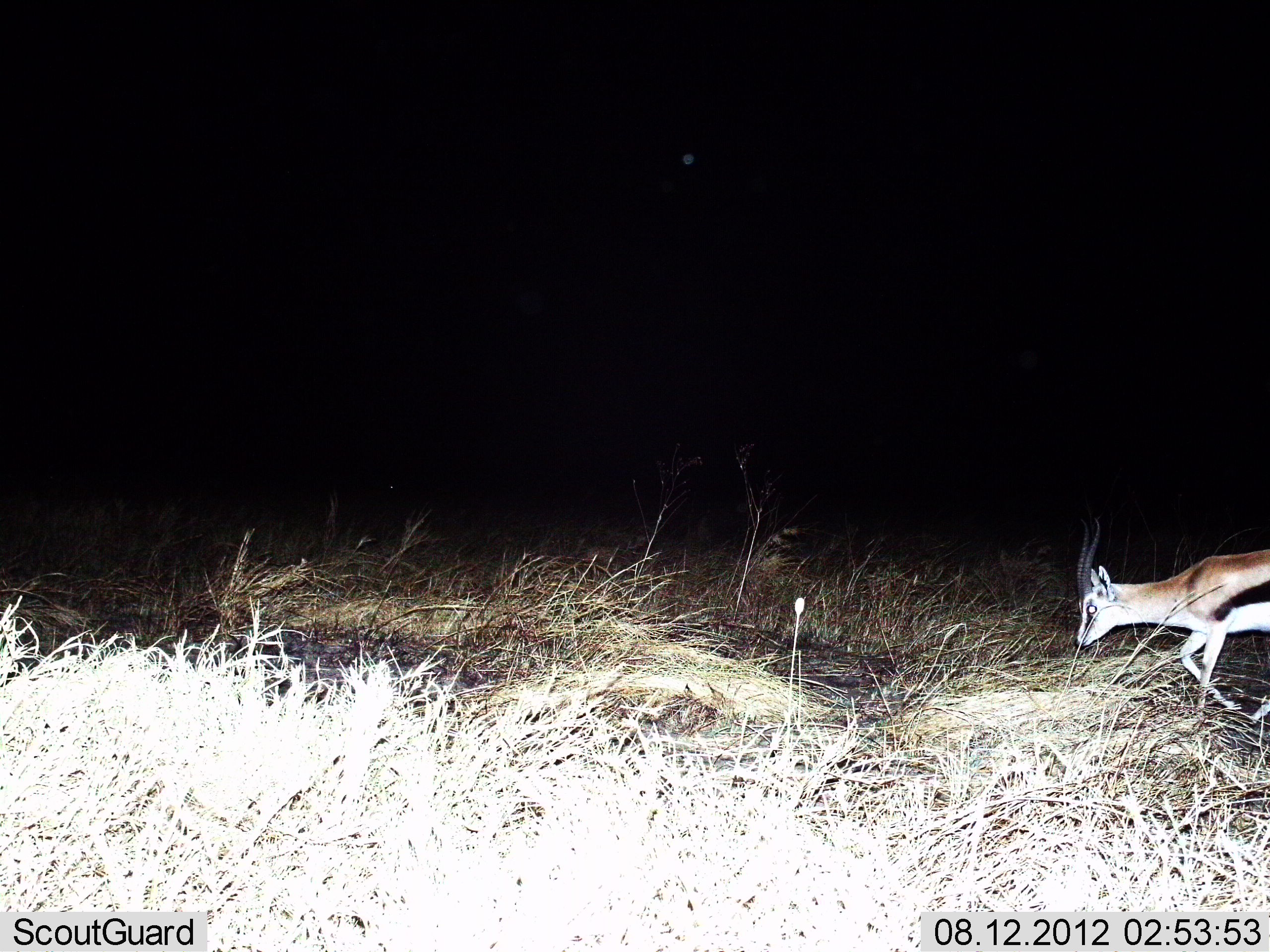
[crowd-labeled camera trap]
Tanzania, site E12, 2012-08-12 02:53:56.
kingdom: Animalia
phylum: Chordata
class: Mammalia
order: Artiodactyla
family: Bovidae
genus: Eudorcas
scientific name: Eudorcas thomsonii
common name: thomson's gazelle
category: gazellethomsons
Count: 1.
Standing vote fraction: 10%.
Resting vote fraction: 0%.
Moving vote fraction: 90%.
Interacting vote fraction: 0%.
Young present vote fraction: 0%.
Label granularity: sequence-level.